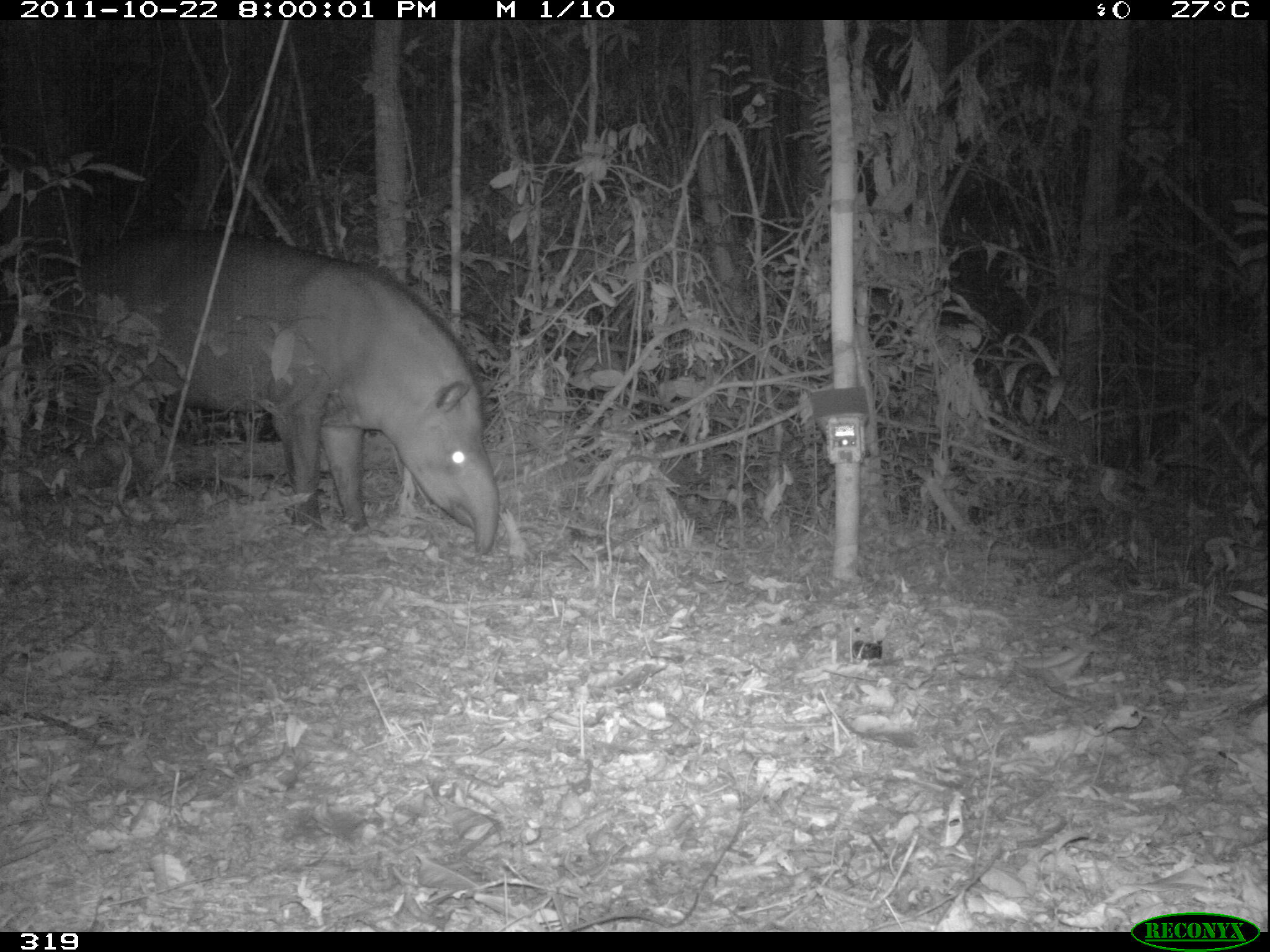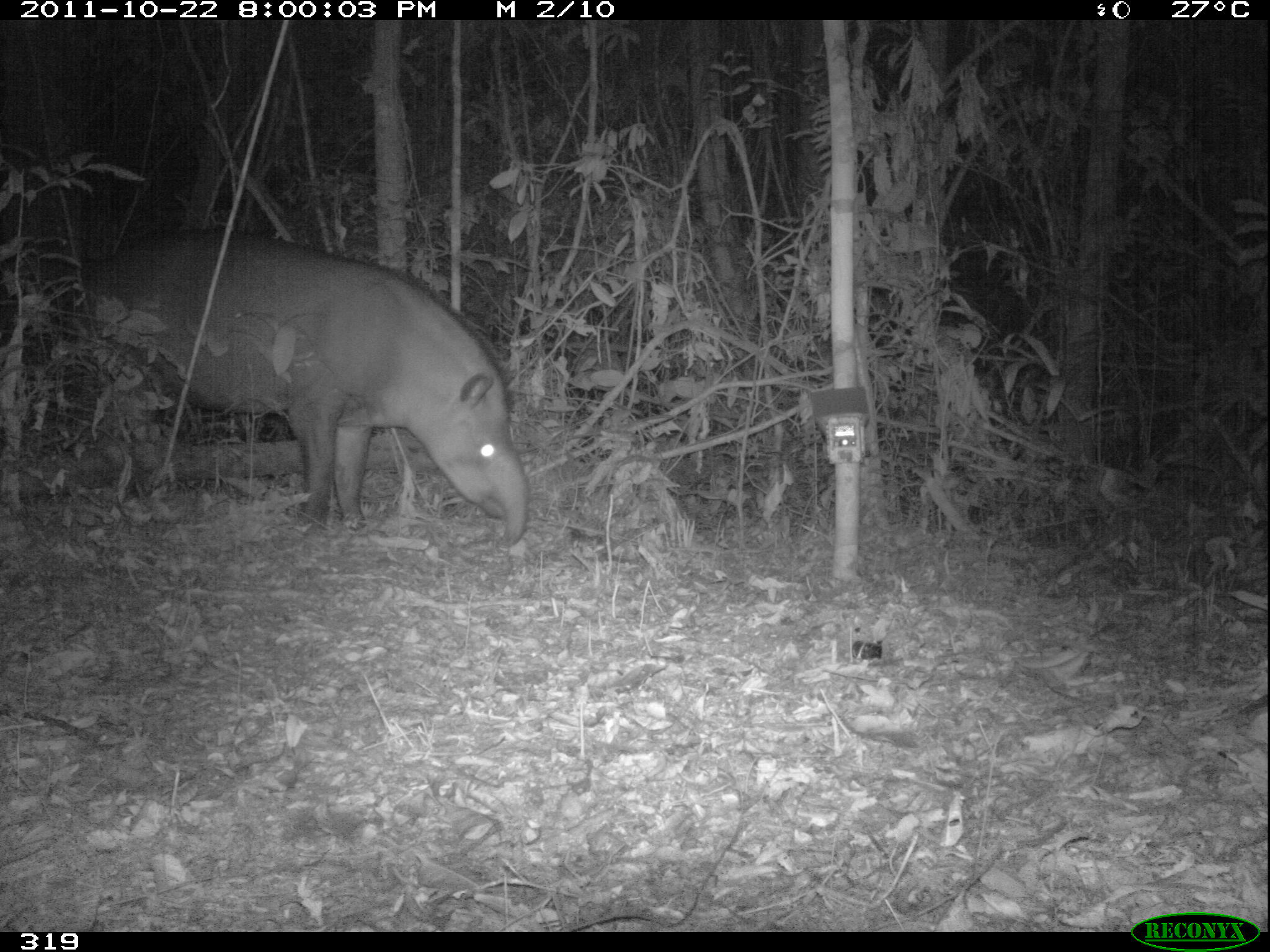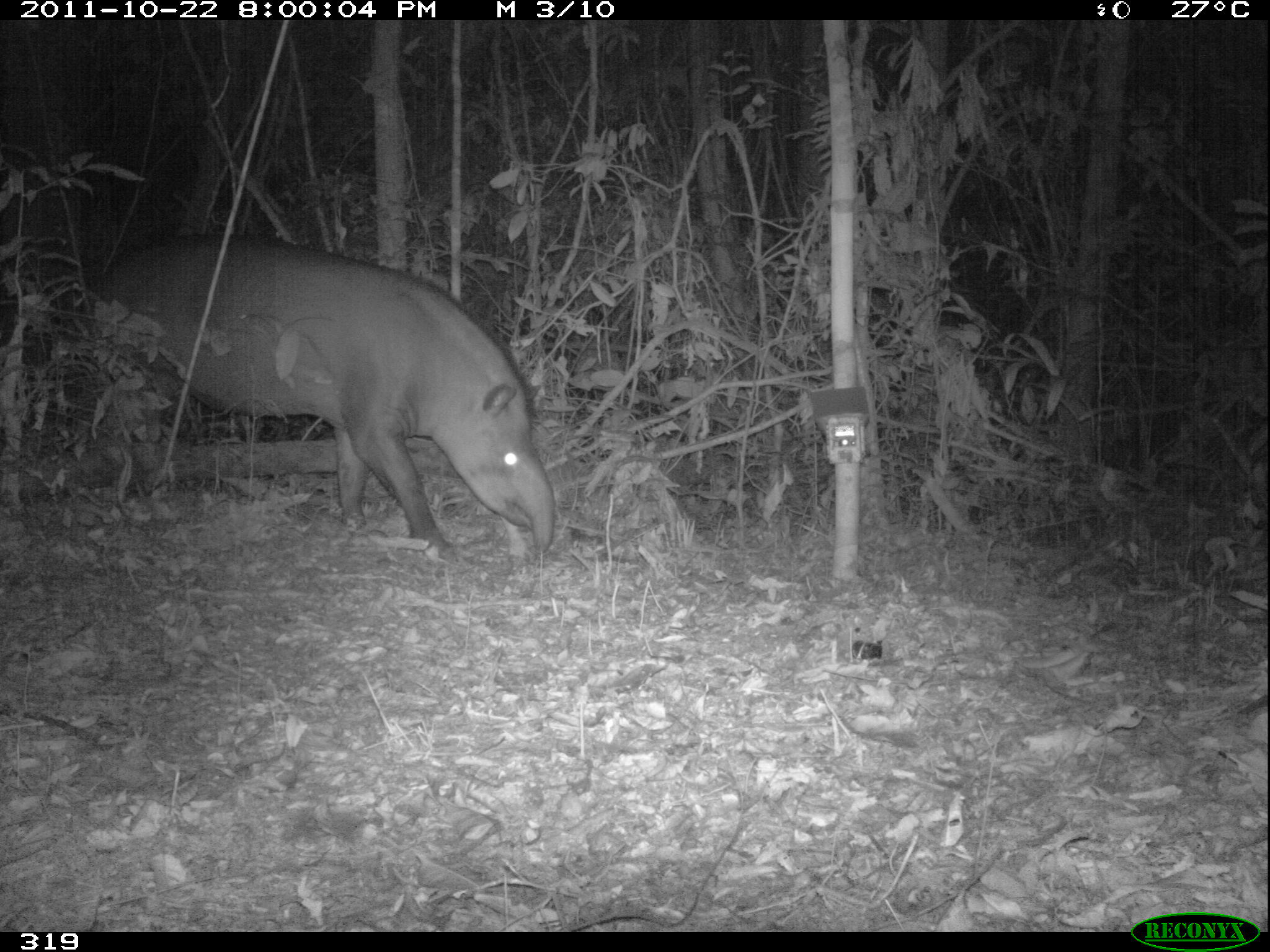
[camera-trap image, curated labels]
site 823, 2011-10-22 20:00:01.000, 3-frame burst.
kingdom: Animalia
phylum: Chordata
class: Mammalia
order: Perissodactyla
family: Tapiridae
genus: Tapirus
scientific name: Tapirus terrestris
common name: south american tapir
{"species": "Tapirus terrestris (south american tapir)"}